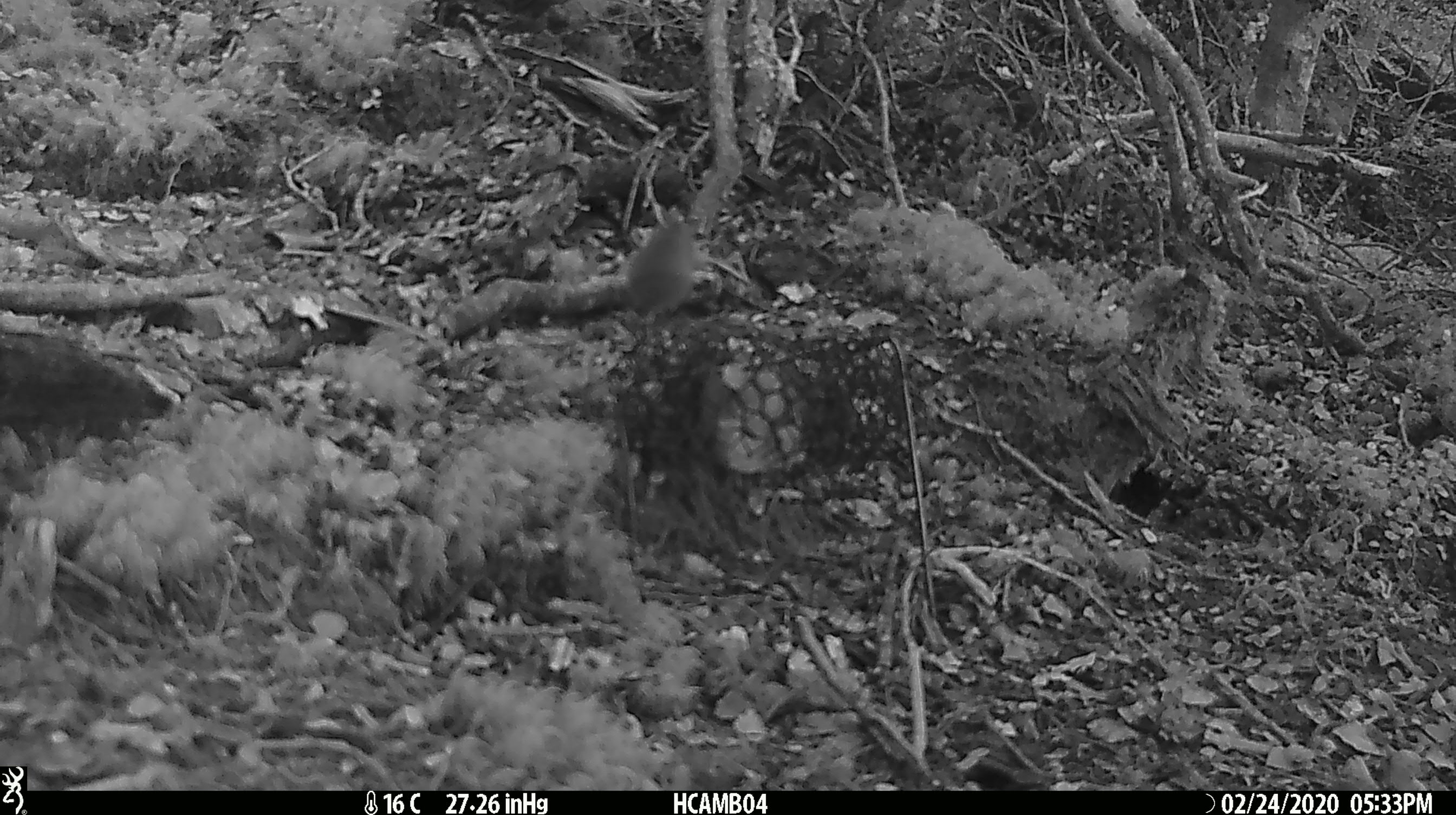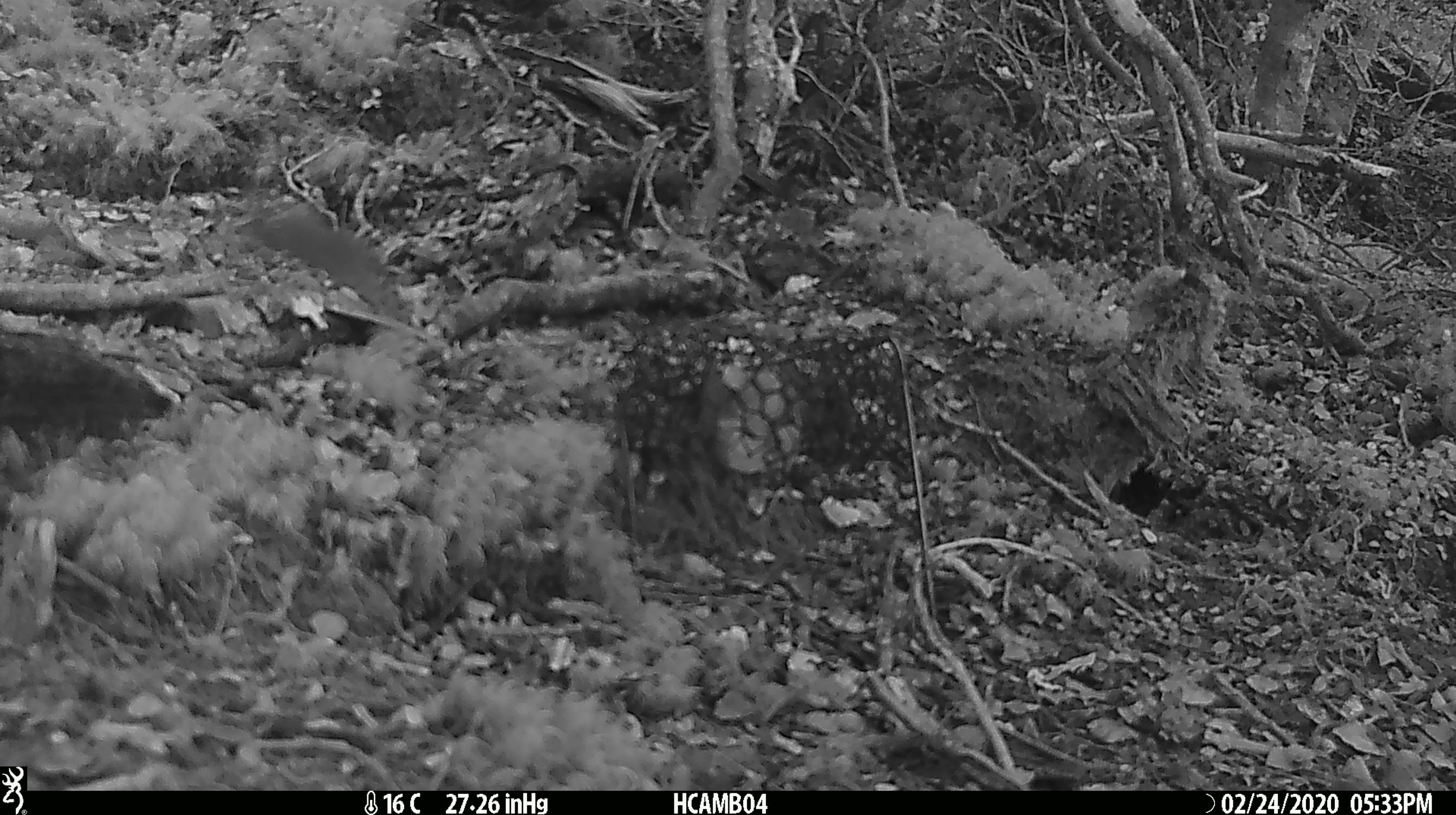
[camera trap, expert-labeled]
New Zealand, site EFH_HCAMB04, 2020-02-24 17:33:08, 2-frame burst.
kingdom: Animalia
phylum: Chordata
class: Mammalia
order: Rodentia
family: Muridae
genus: Mus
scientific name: Mus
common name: mouse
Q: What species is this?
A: Mouse (Mus).